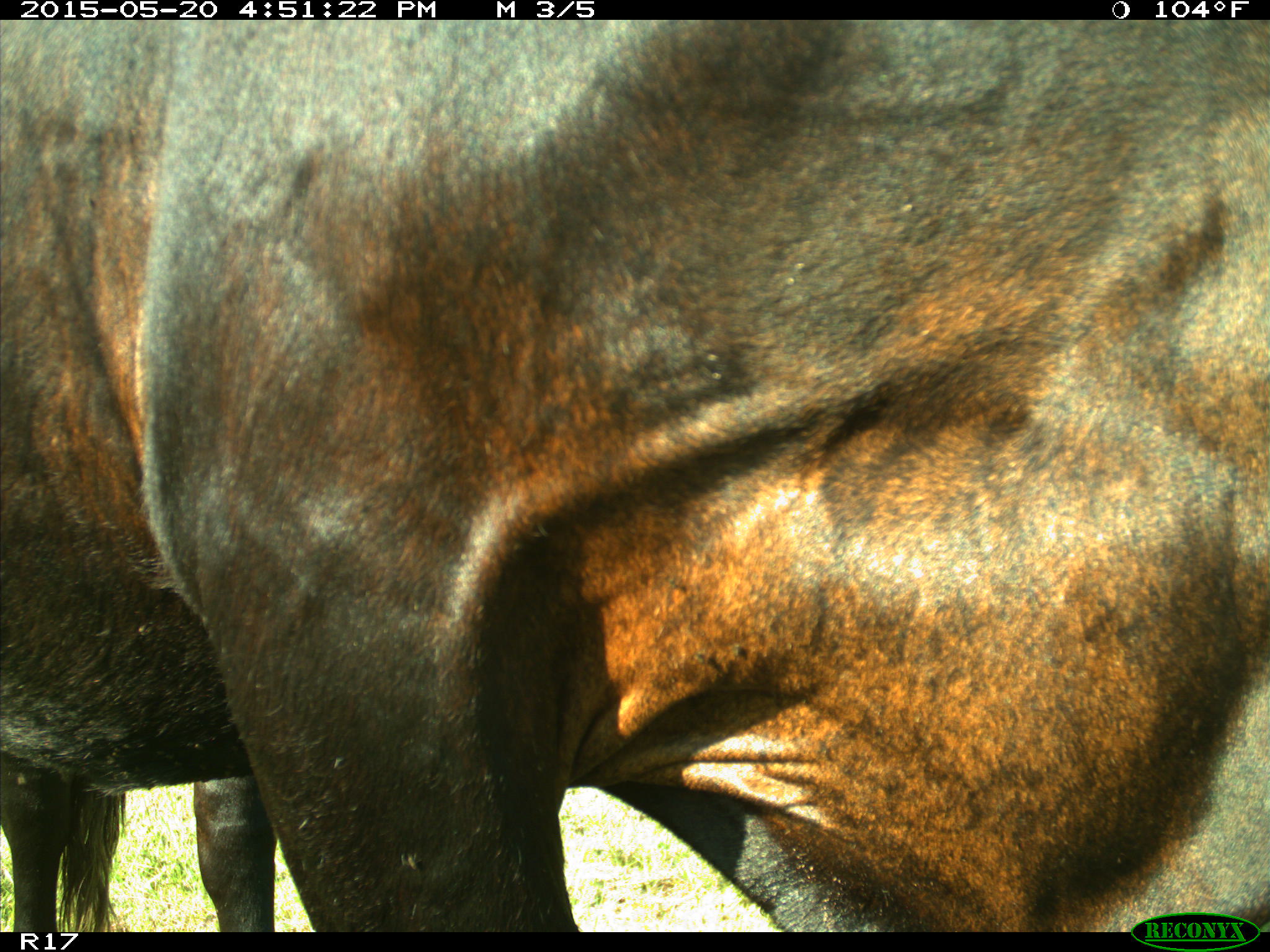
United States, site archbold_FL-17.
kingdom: Animalia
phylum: Chordata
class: Mammalia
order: Artiodactyla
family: Bovidae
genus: Bos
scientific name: Bos taurus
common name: domestic cow